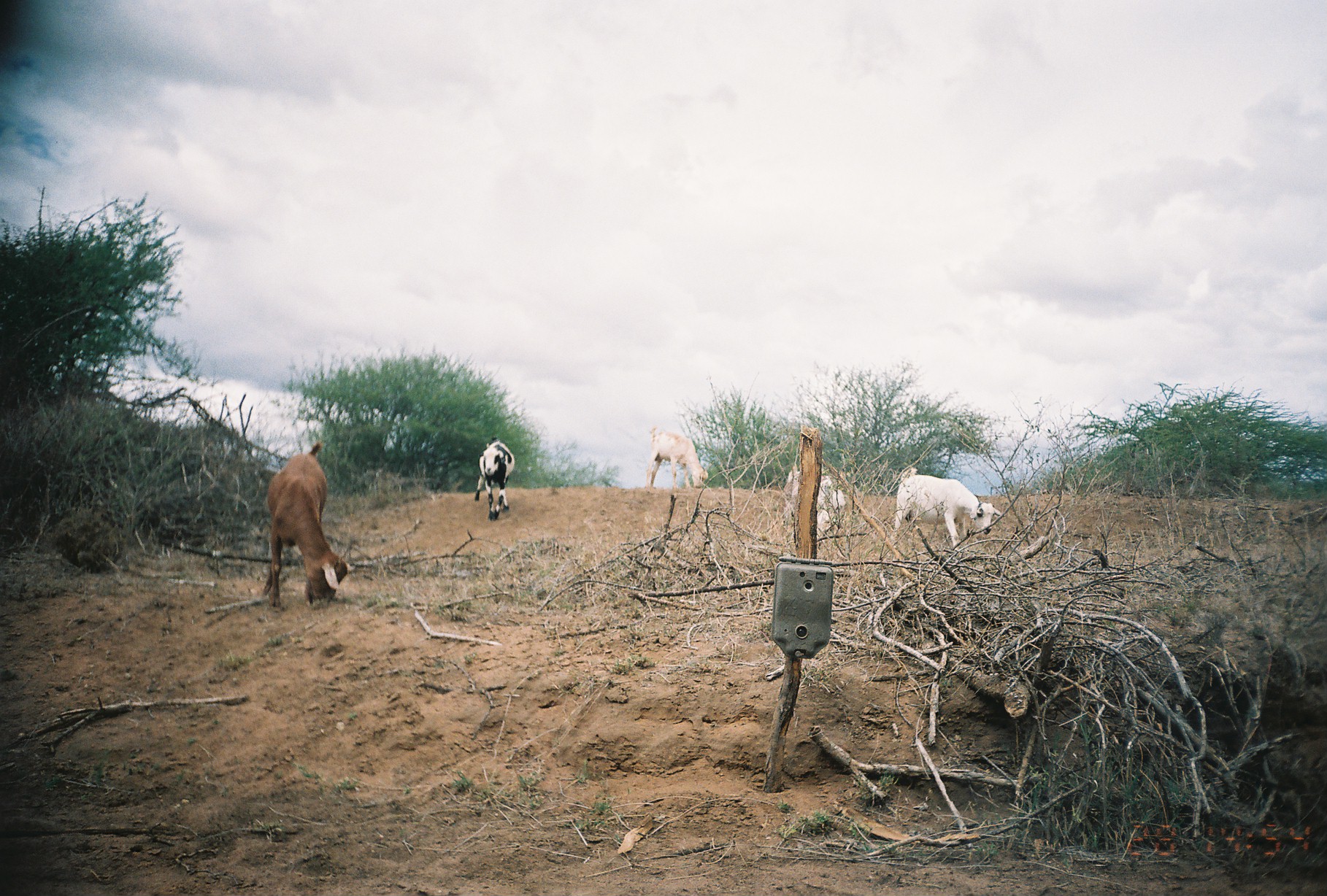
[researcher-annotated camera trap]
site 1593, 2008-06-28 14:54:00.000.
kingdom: Animalia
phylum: Chordata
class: Mammalia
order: Artiodactyla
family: Bovidae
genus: Capra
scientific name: Capra aegagrus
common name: wild goat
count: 5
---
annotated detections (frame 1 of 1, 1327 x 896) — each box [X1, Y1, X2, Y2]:
capra aegagrus: [262, 439, 356, 612]; [887, 466, 1007, 564]; [780, 463, 848, 539]; [644, 425, 710, 498]; [474, 435, 515, 523]